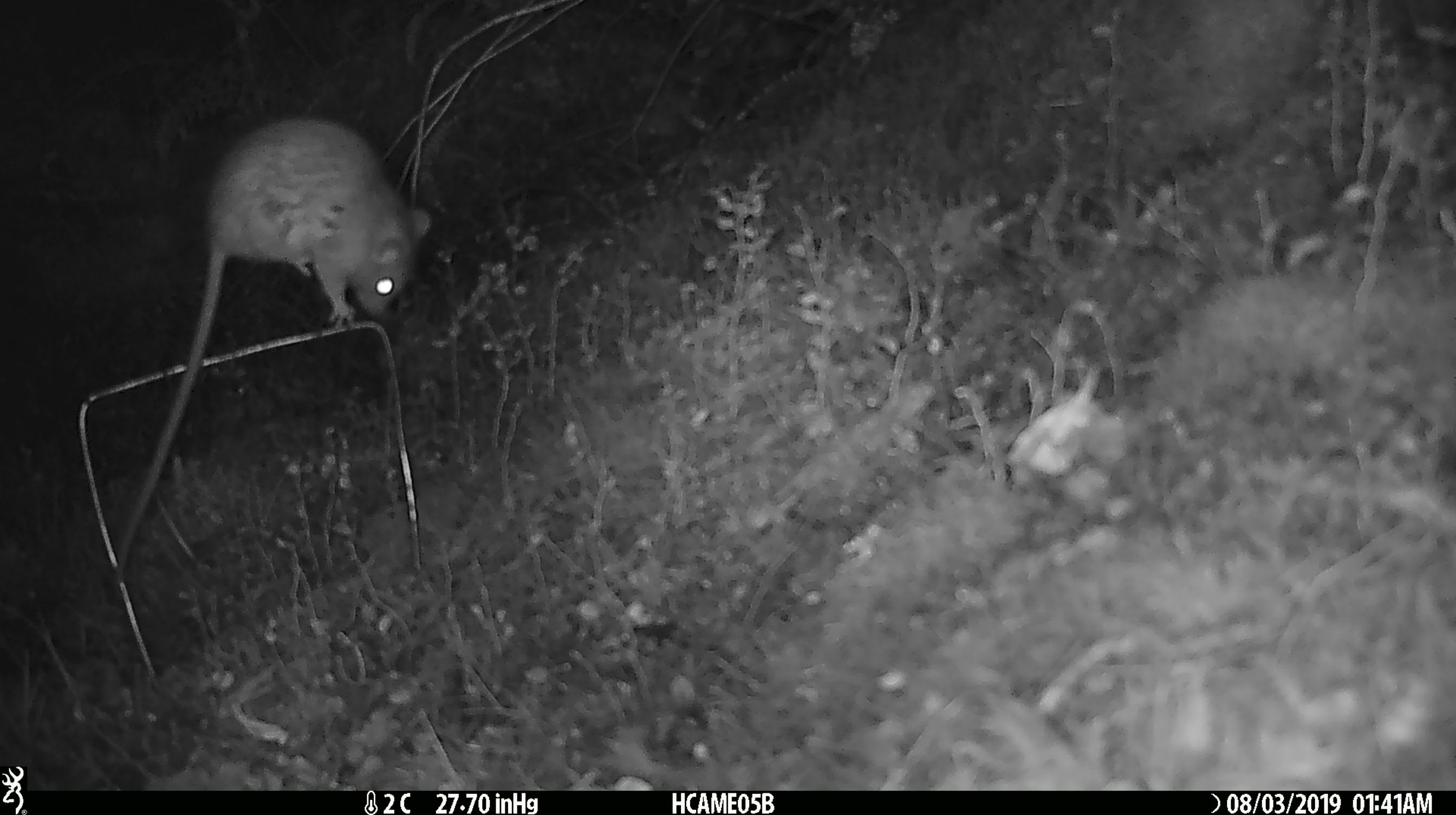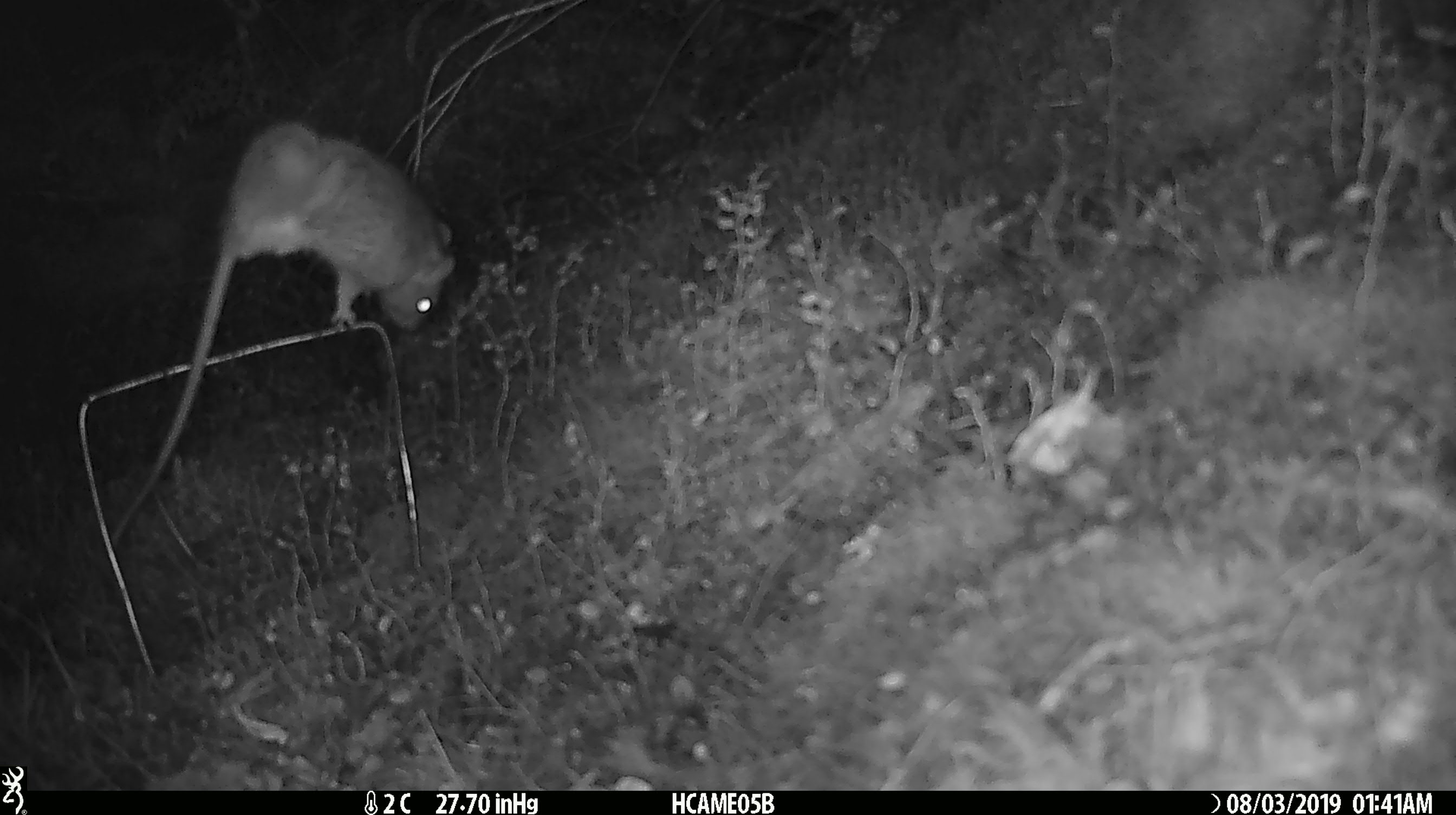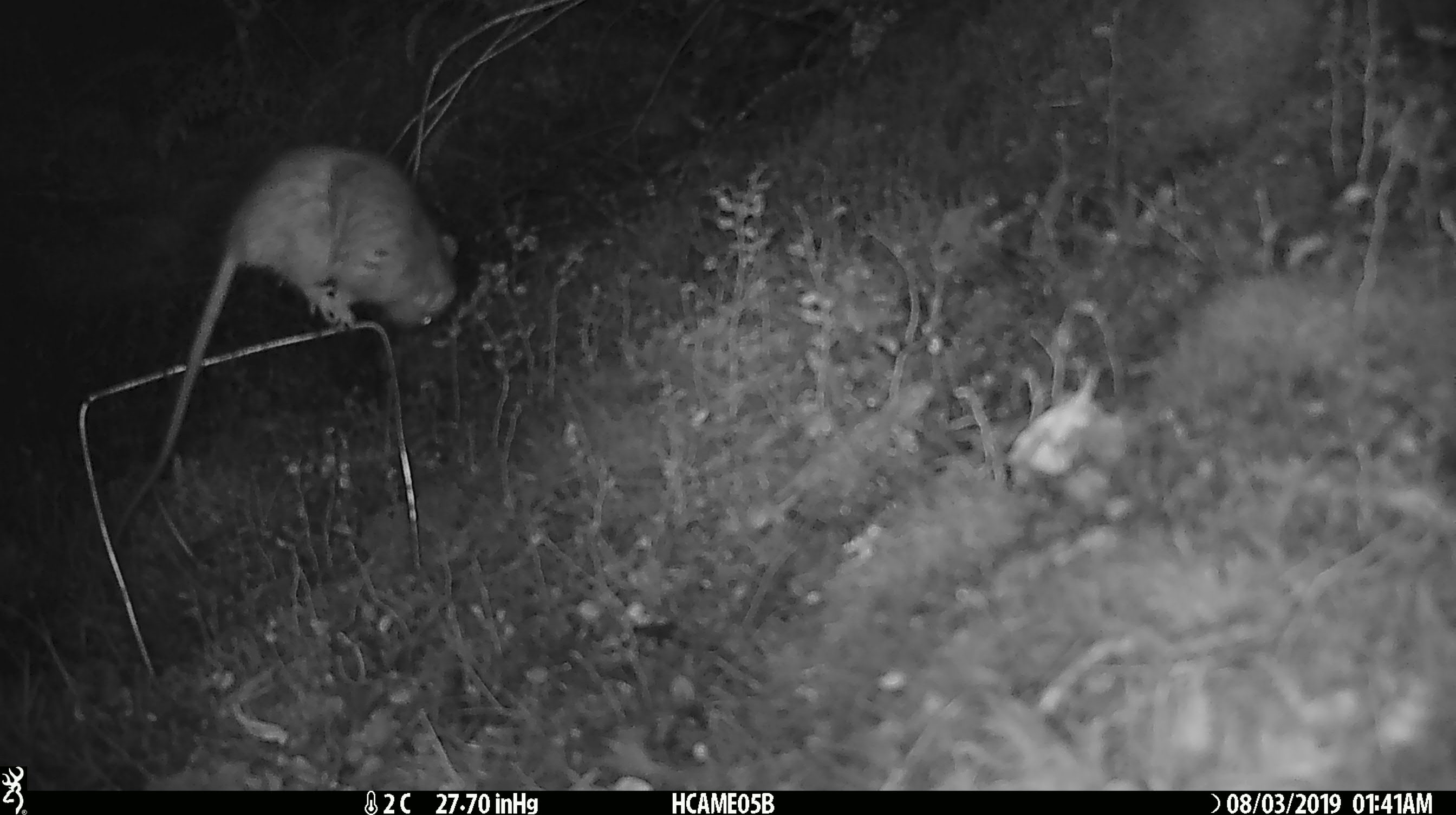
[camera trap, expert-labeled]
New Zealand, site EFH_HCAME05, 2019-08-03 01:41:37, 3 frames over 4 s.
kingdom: Animalia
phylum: Chordata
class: Mammalia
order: Rodentia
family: Muridae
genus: Rattus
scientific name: Rattus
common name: rat